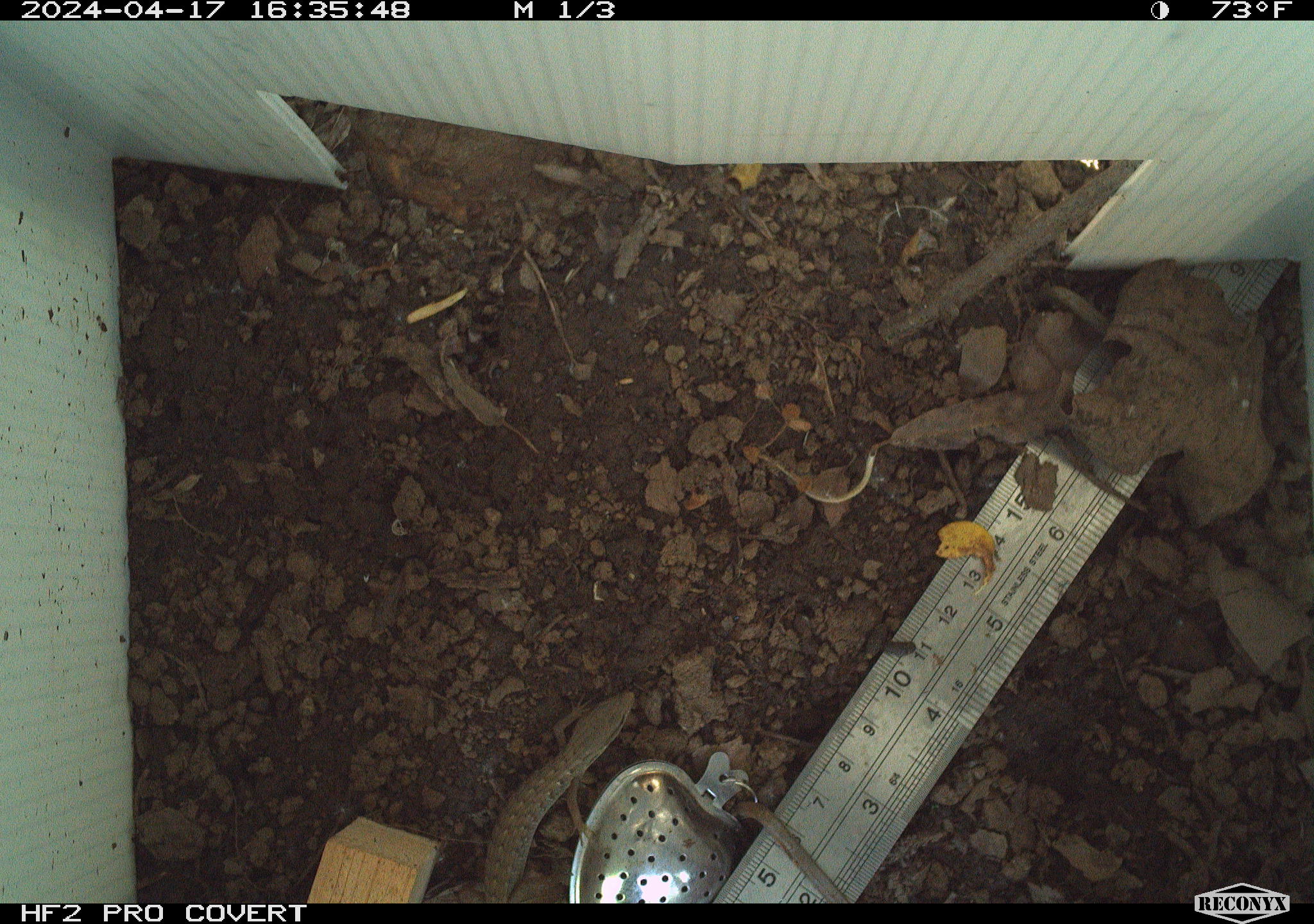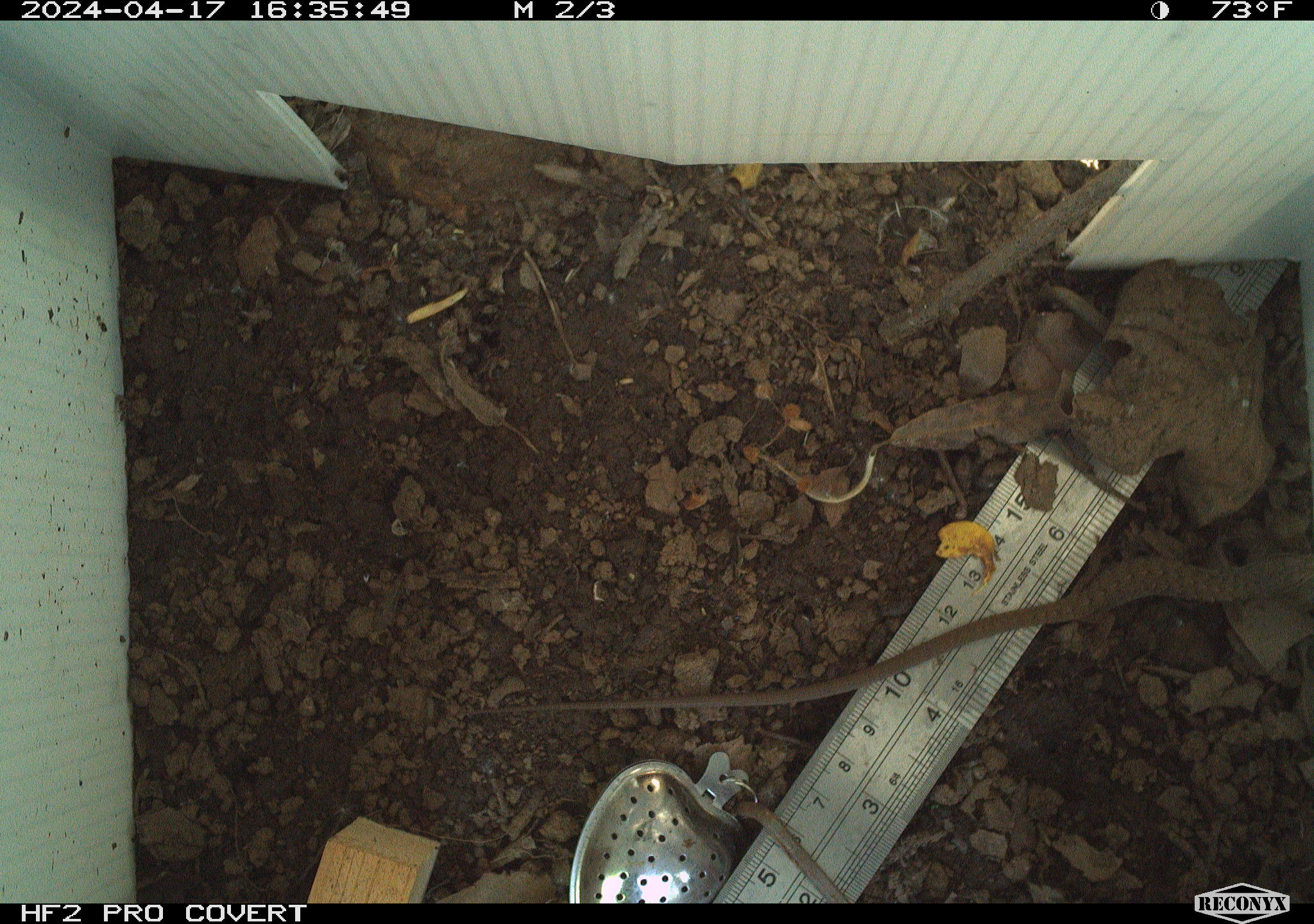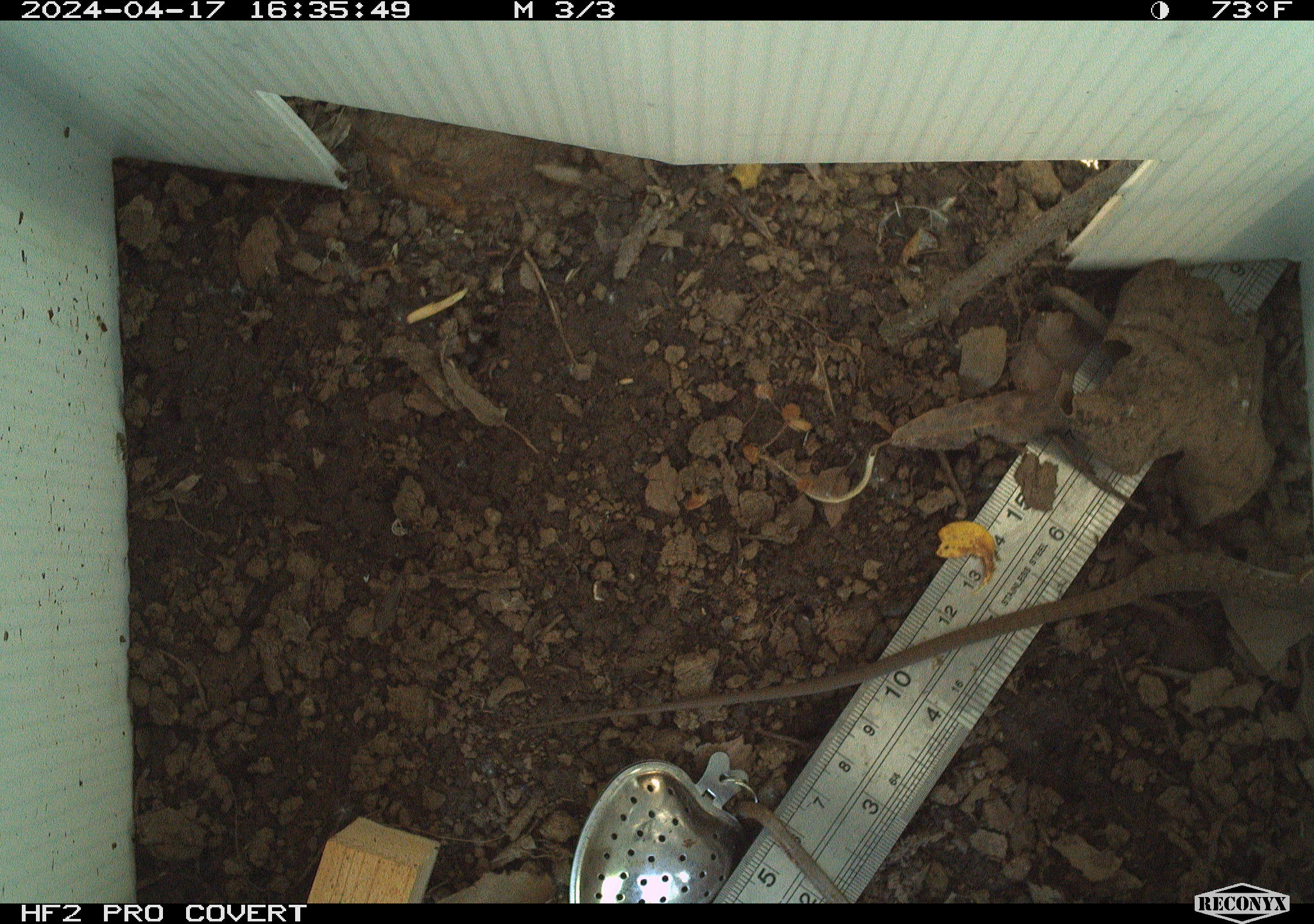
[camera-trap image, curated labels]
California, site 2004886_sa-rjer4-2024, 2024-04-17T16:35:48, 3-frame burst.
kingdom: Animalia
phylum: Chordata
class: Reptilia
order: Squamata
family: Anguidae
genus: Elgaria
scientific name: Elgaria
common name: alligator lizards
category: elgaria species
Elgaria species (alligator lizards) (Elgaria).